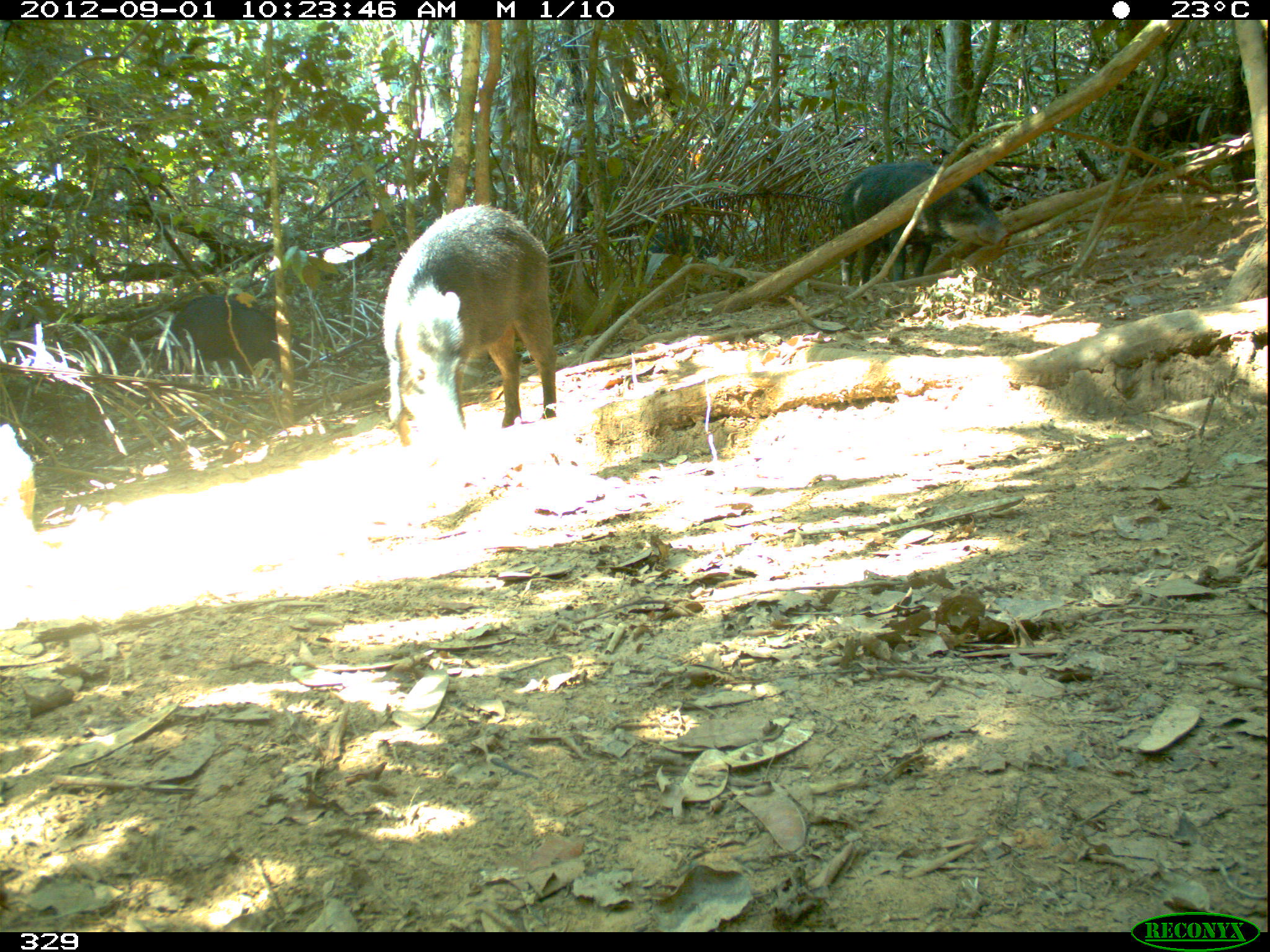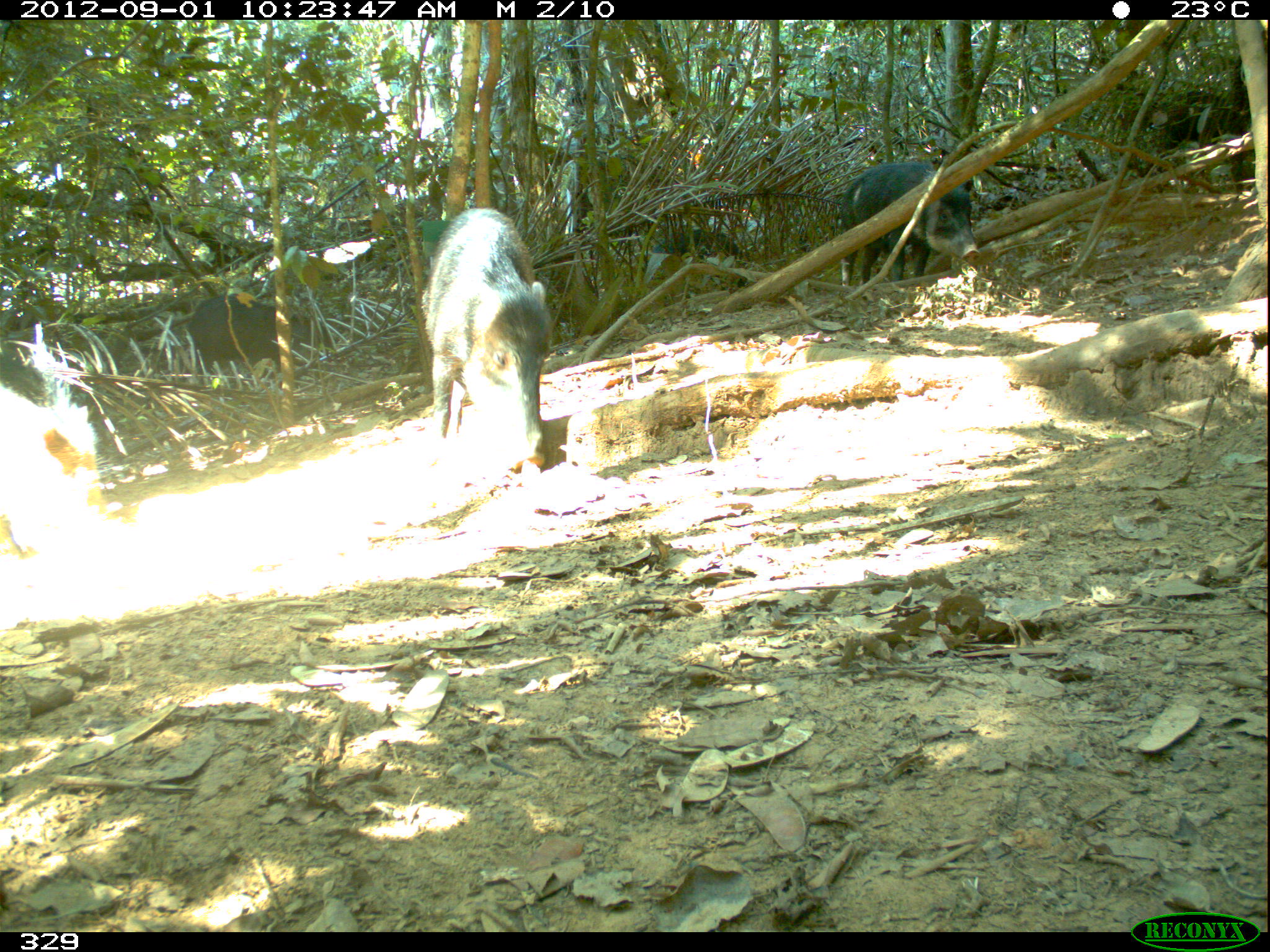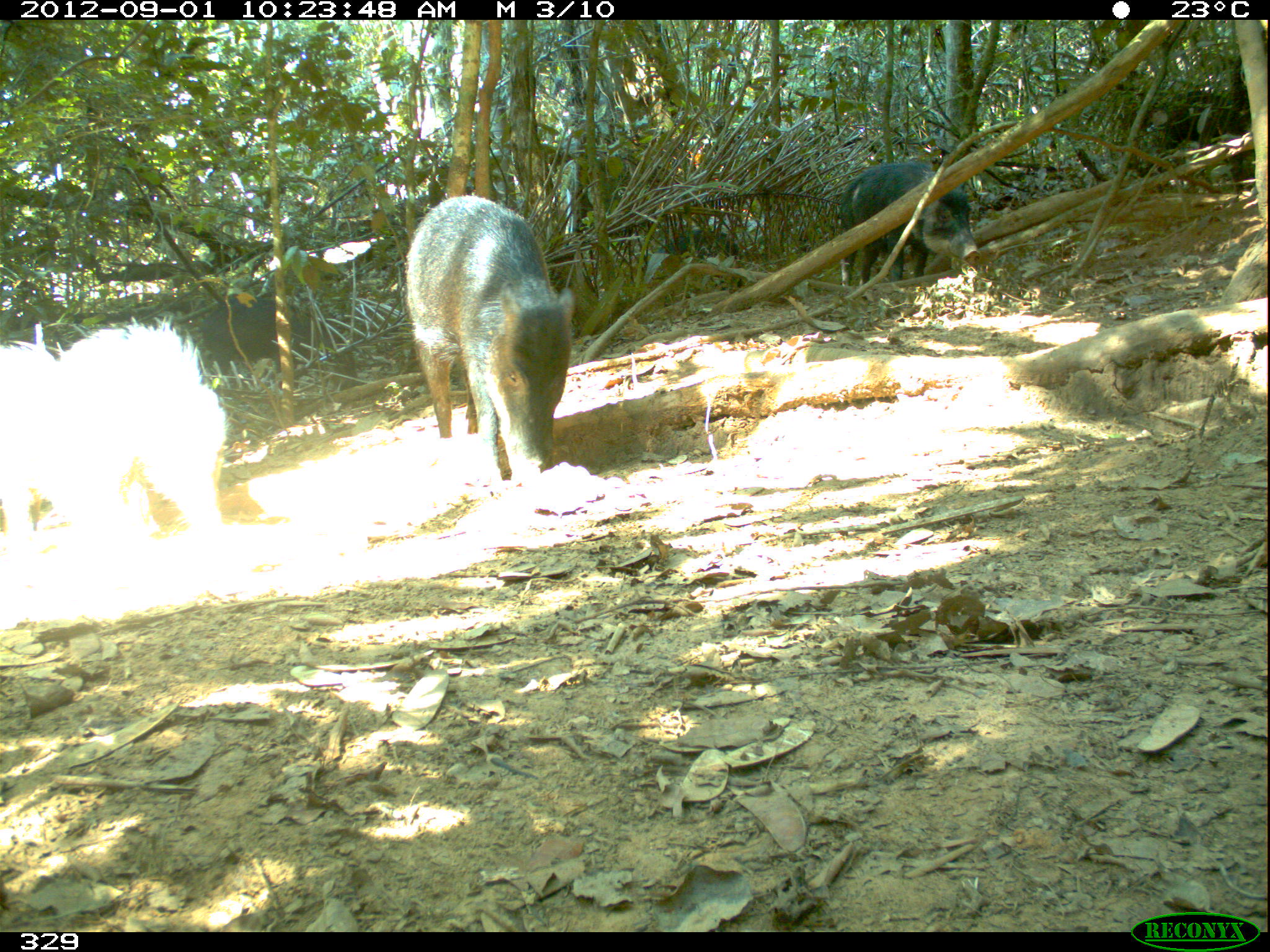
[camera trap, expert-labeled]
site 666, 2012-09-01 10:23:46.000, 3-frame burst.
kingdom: Animalia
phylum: Chordata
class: Mammalia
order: Artiodactyla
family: Tayassuidae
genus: Tayassu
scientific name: Tayassu pecari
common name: white-lipped peccary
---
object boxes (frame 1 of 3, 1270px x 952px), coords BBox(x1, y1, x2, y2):
tayassu pecari: BBox(378, 202, 555, 448); BBox(834, 159, 1011, 285); BBox(1108, 92, 1254, 192); BBox(146, 293, 308, 381); BBox(0, 423, 43, 632); BBox(644, 231, 745, 291)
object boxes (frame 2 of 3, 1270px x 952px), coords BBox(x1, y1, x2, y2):
tayassu pecari: BBox(417, 205, 551, 469); BBox(0, 382, 115, 586); BBox(834, 157, 980, 286); BBox(185, 293, 333, 379); BBox(646, 227, 753, 295); BBox(1149, 90, 1228, 176)